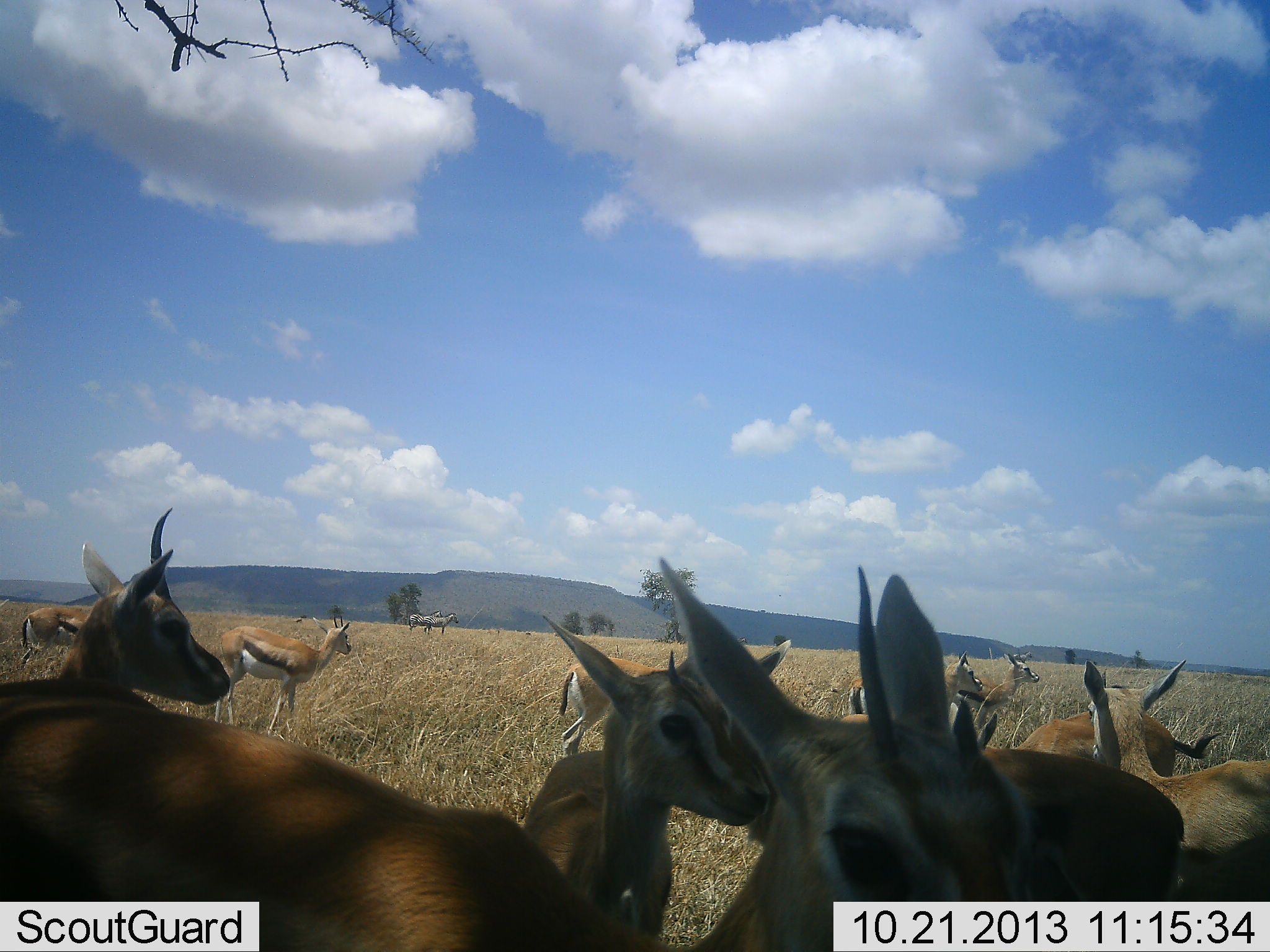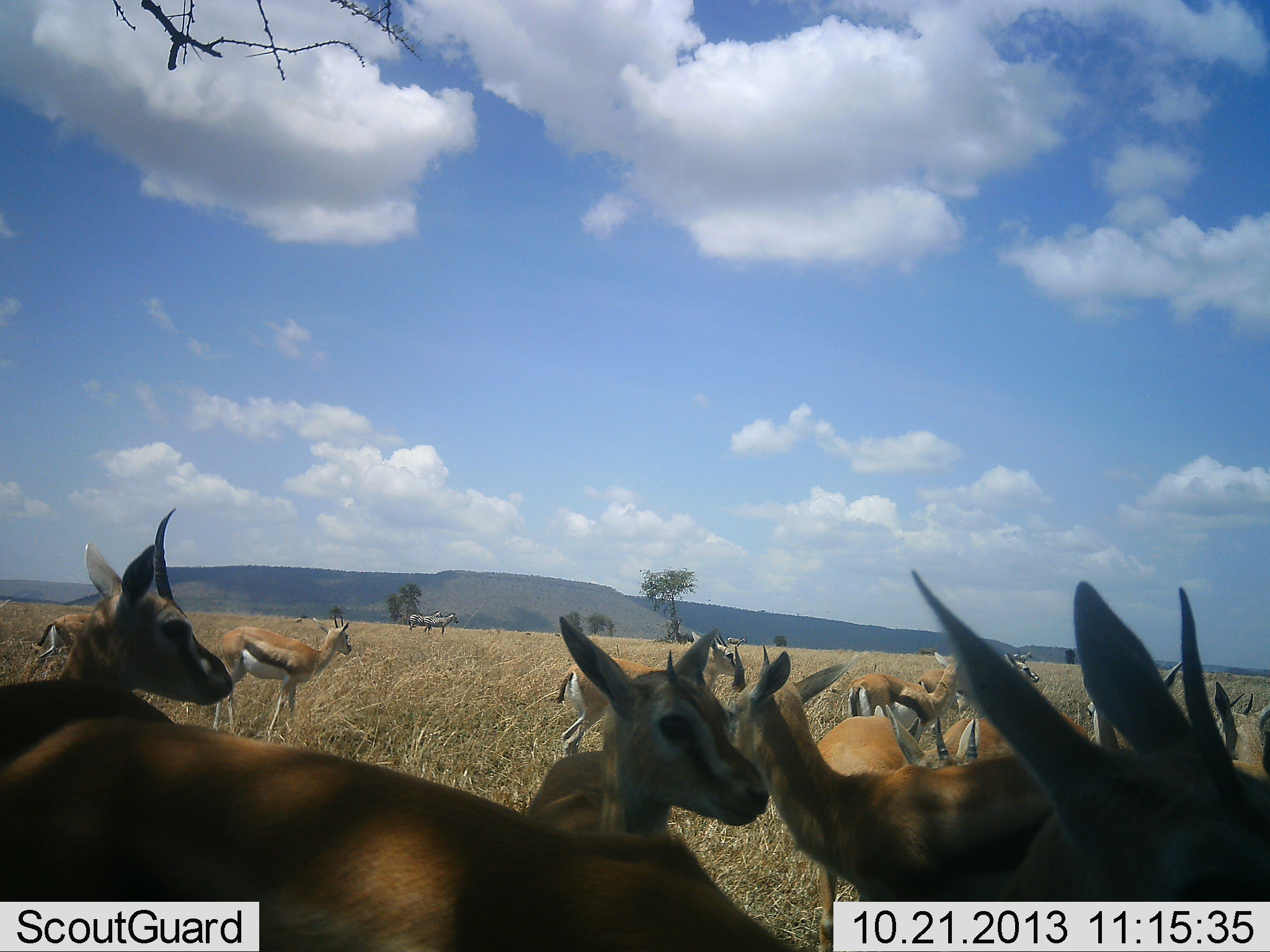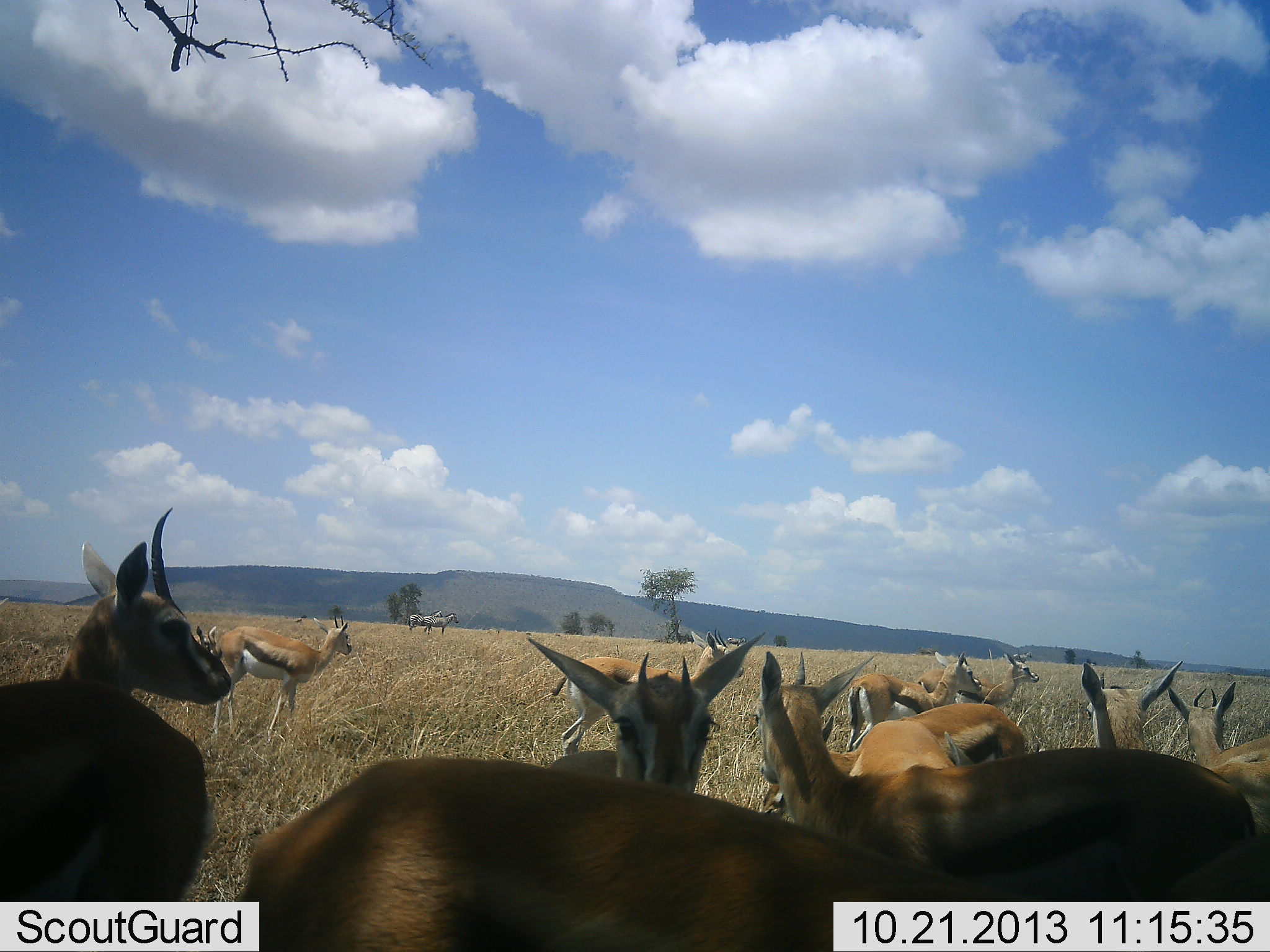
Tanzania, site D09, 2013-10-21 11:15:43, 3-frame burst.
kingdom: Animalia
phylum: Chordata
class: Mammalia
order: Artiodactyla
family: Bovidae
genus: Eudorcas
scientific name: Eudorcas thomsonii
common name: thomson's gazelle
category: gazellethomsons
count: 11-50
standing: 86%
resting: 14%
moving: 36%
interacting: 7%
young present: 7%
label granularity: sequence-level